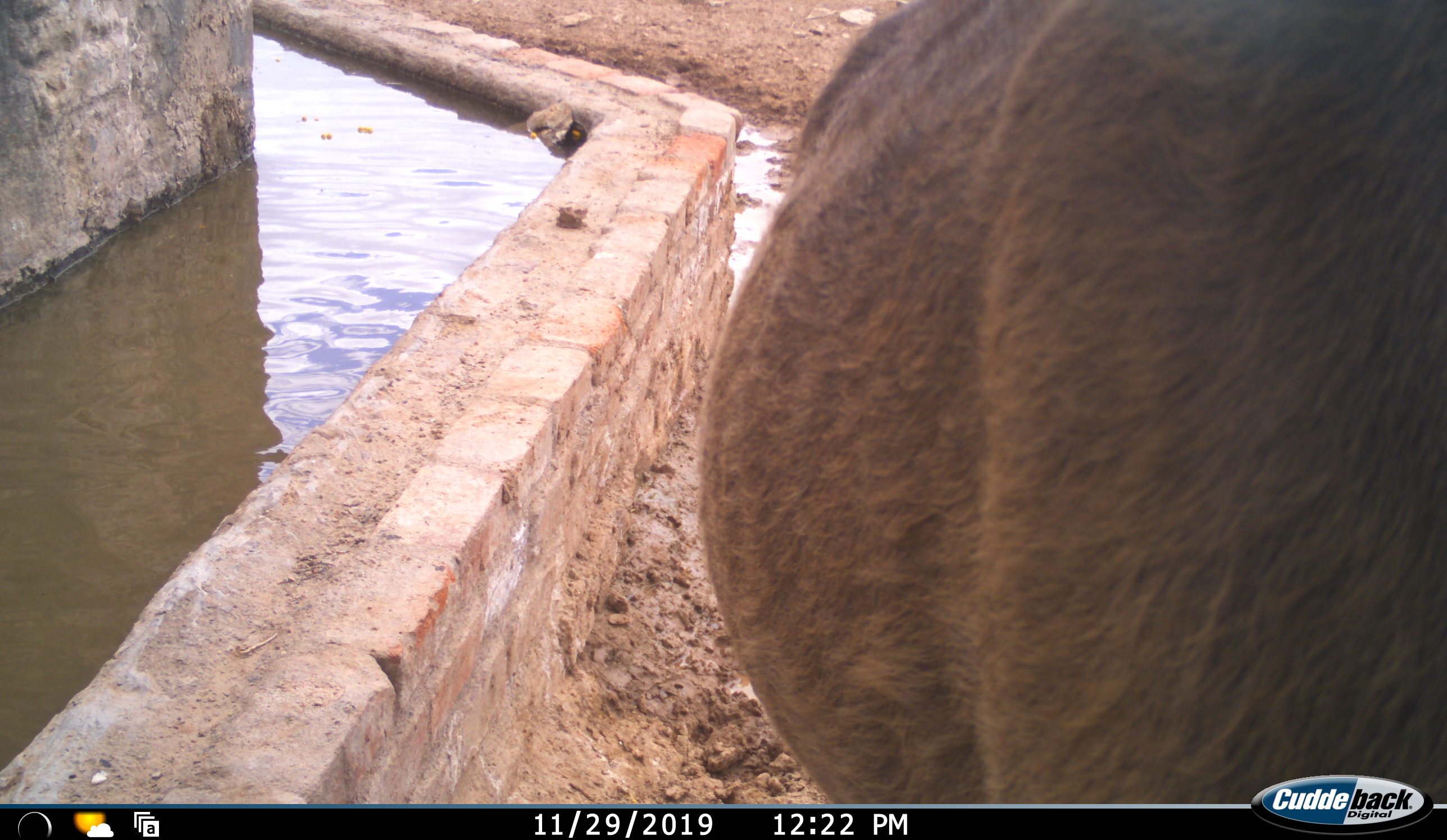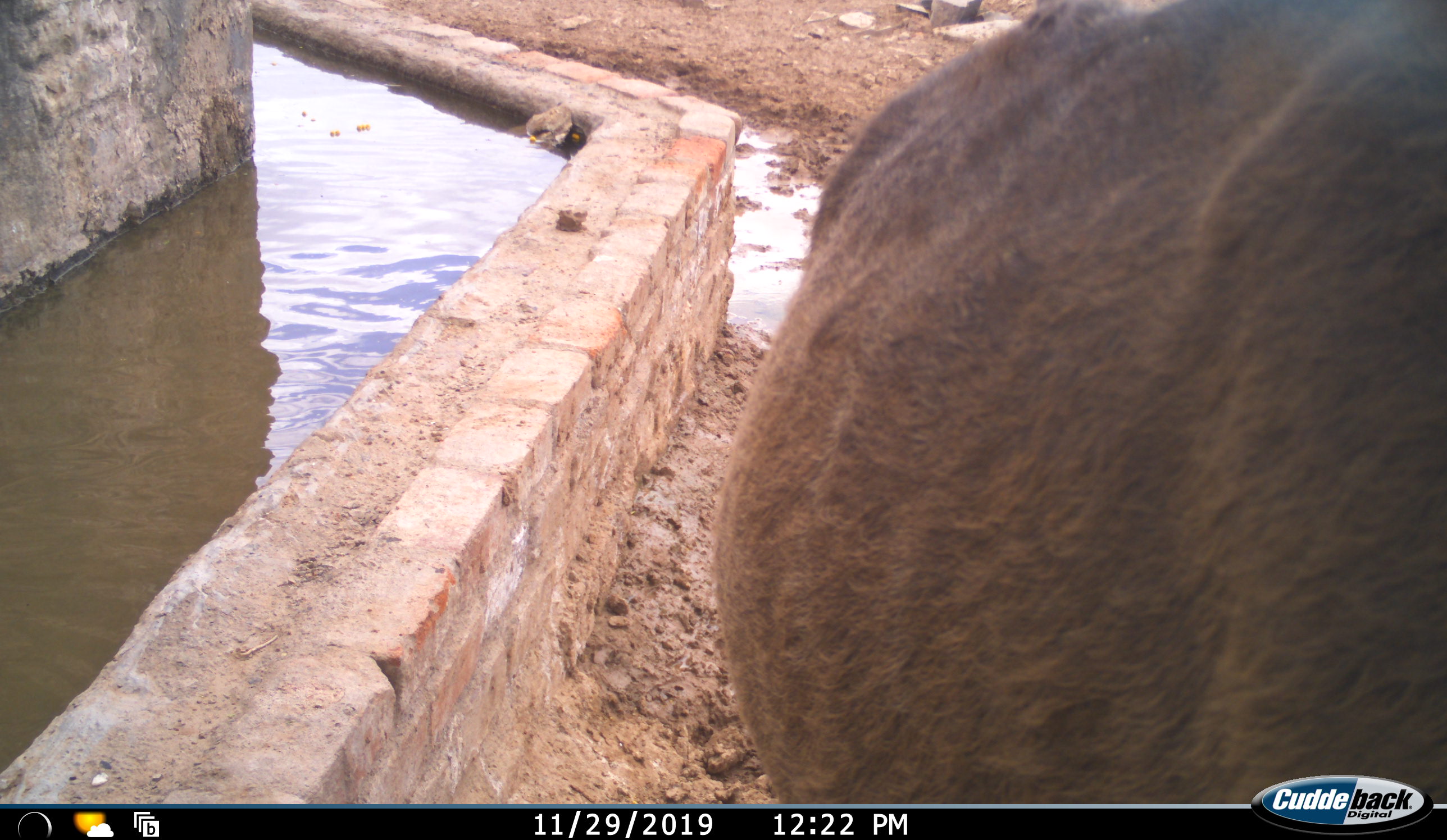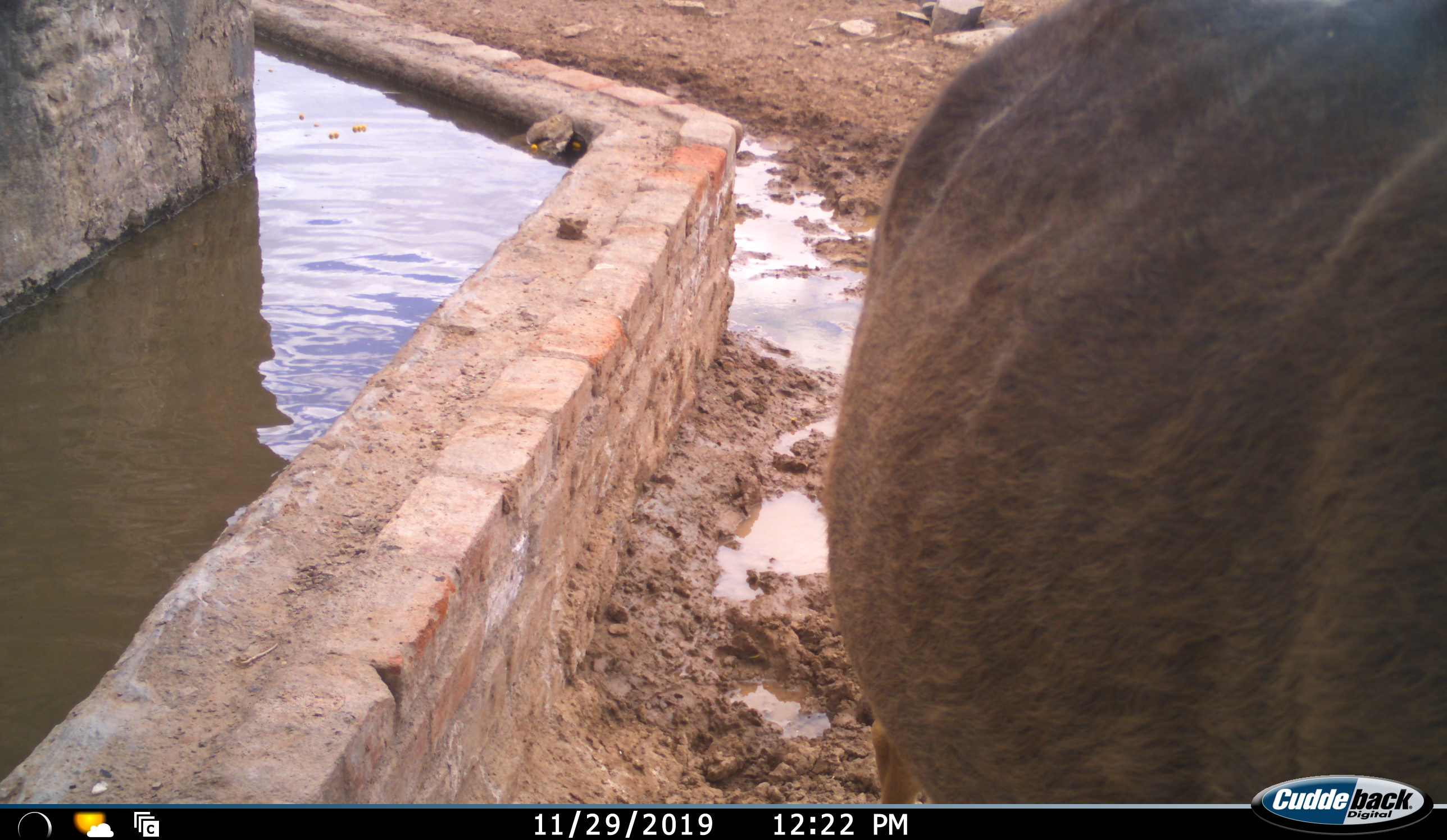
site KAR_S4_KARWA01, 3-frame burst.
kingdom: Animalia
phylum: Chordata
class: Mammalia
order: Artiodactyla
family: Bovidae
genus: Tragelaphus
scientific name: Tragelaphus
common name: kudu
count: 1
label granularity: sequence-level